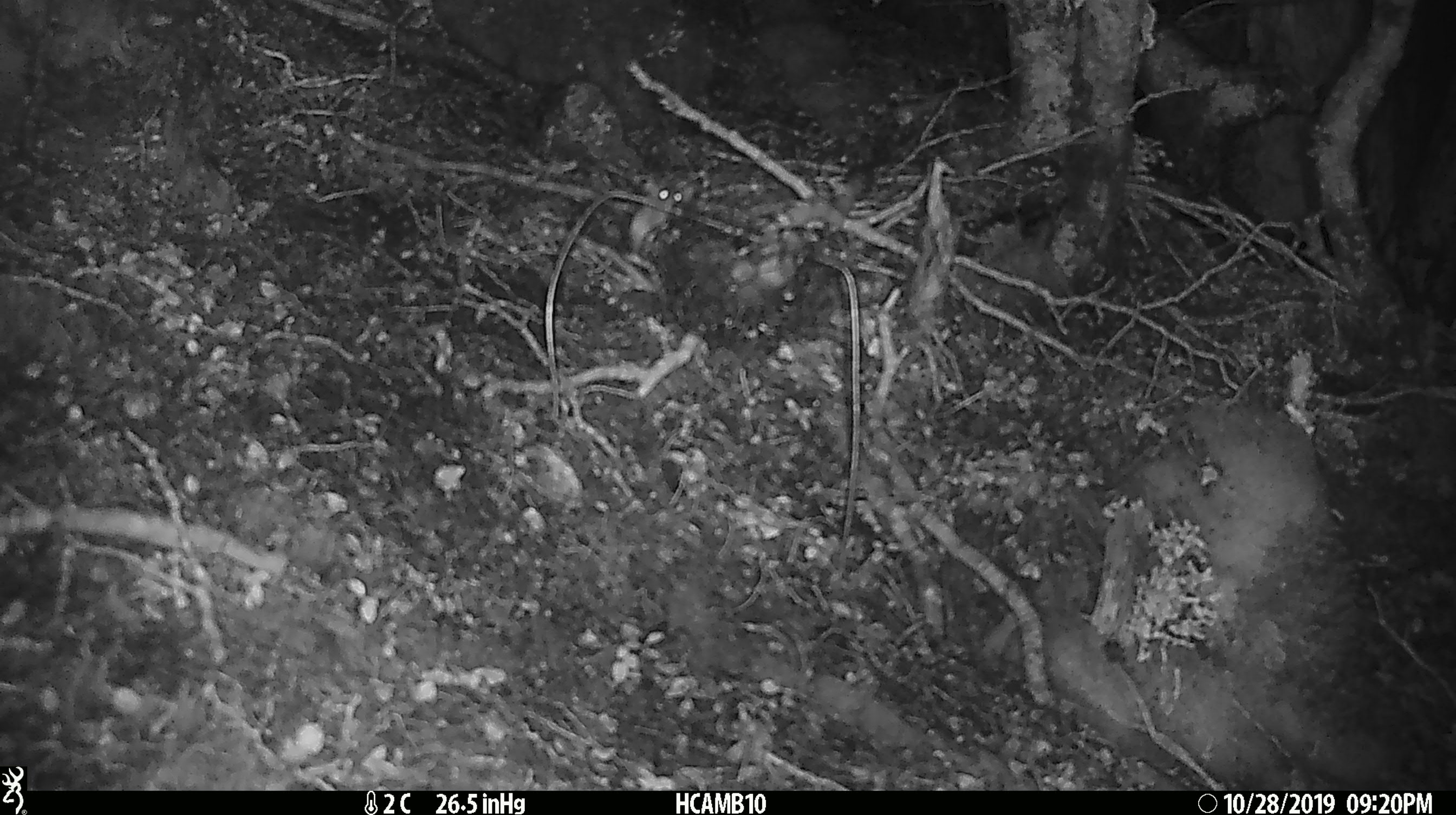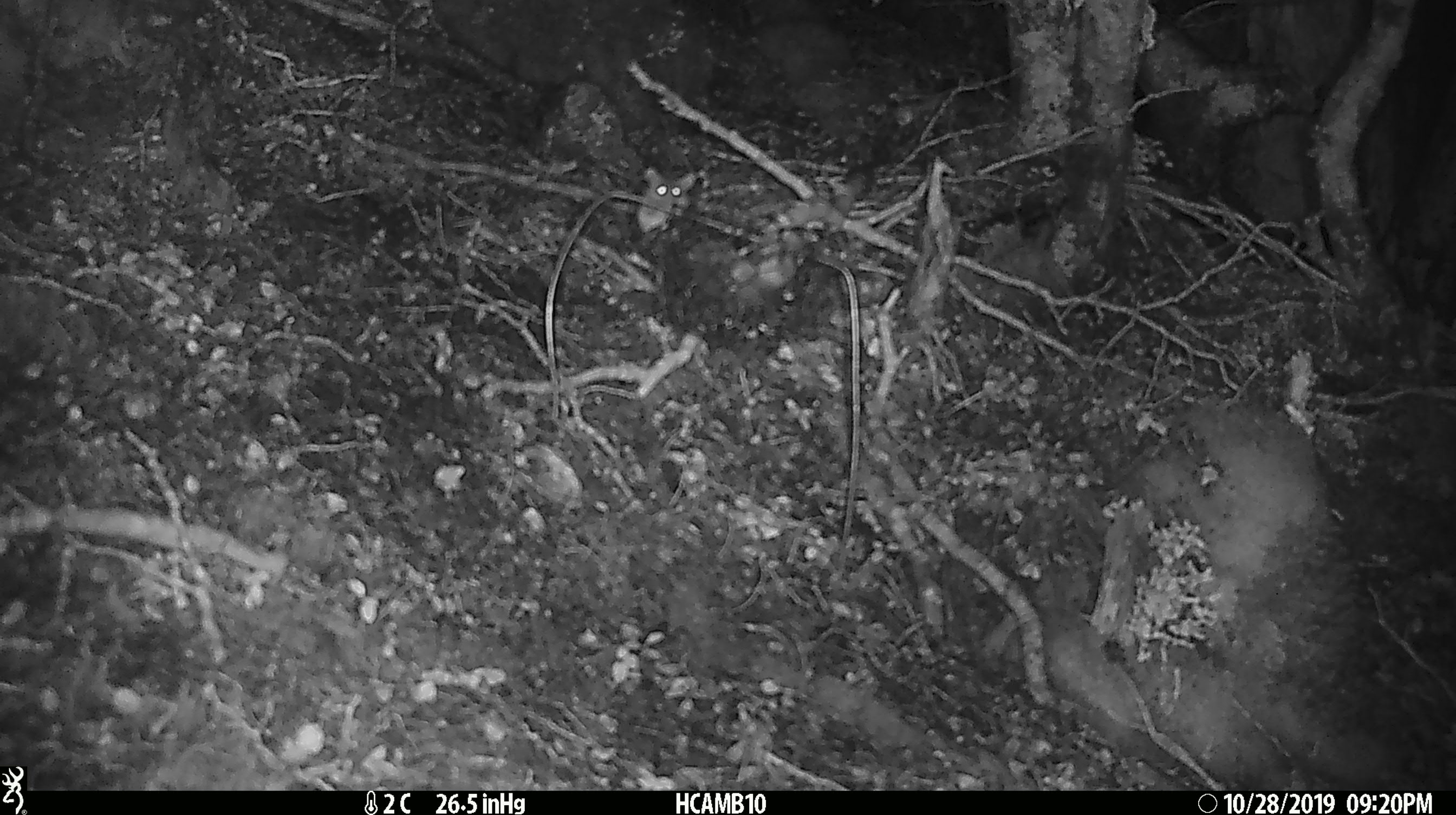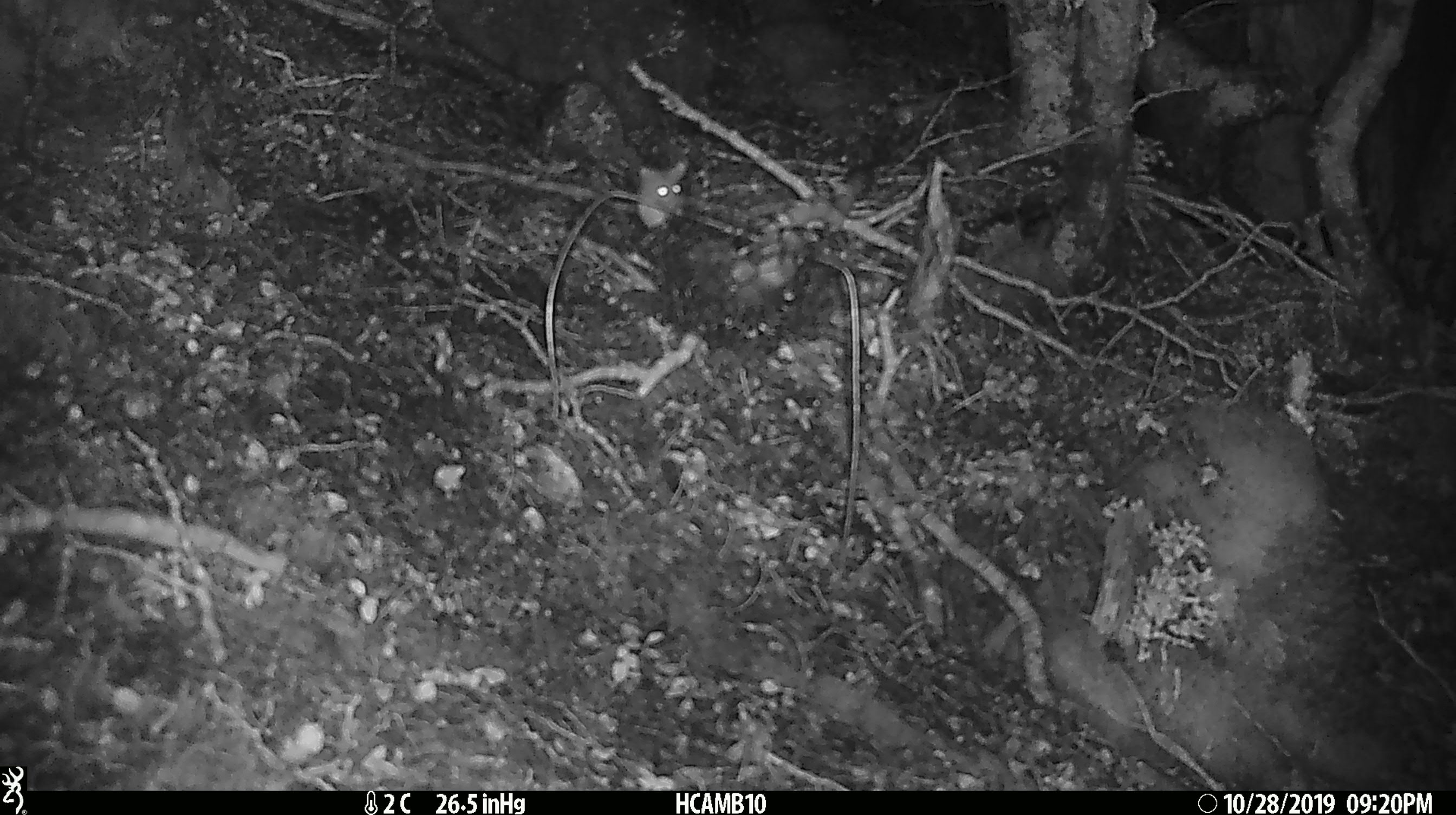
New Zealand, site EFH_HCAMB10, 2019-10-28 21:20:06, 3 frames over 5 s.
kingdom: Animalia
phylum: Chordata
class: Mammalia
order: Rodentia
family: Muridae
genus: Mus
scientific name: Mus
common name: mouse